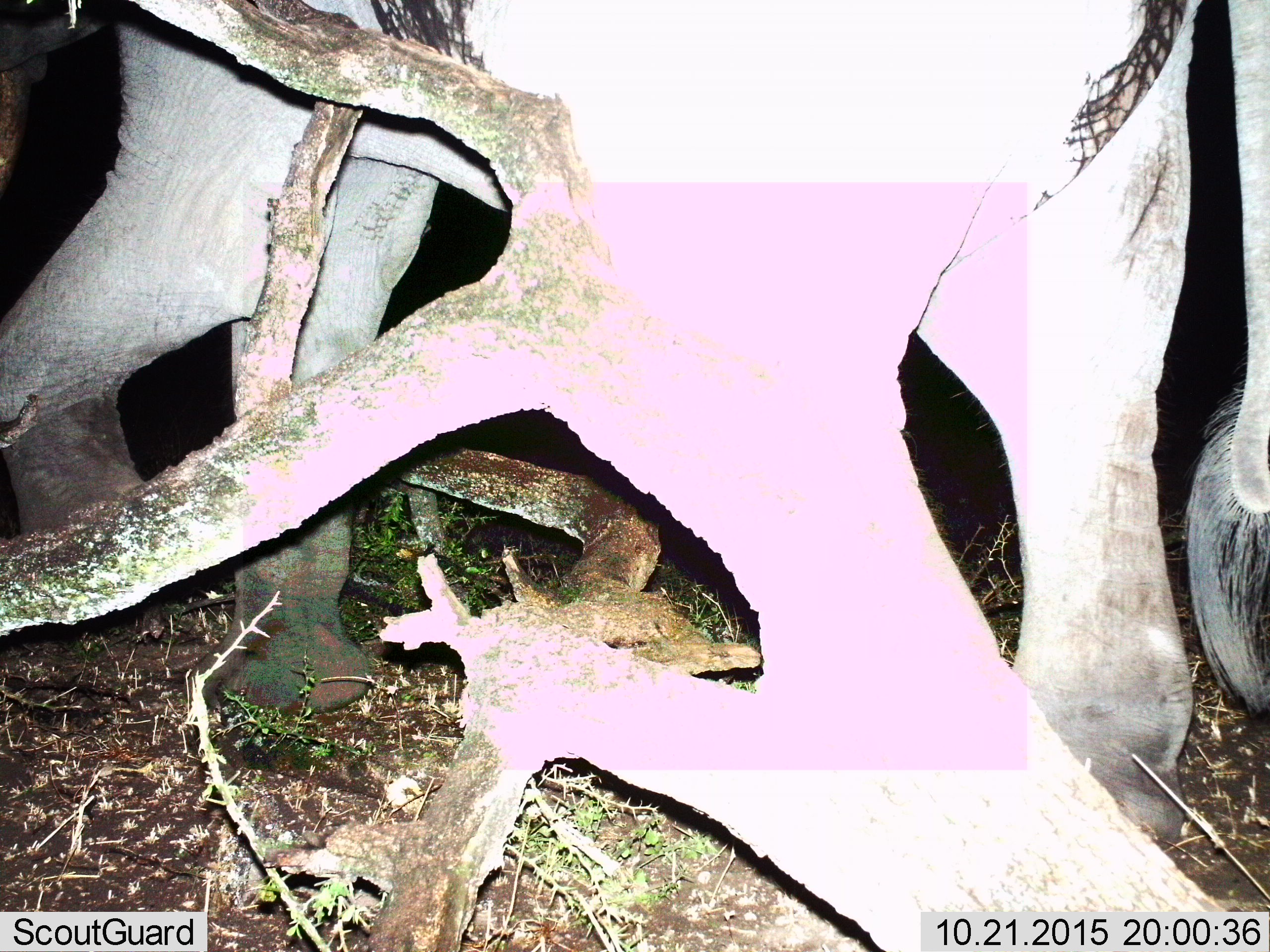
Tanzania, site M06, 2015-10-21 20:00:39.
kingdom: Animalia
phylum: Chordata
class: Mammalia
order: Proboscidea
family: Elephantidae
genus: Loxodonta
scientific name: Loxodonta africana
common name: african bush elephant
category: elephant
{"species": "elephant (african bush elephant) (Loxodonta africana)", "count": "1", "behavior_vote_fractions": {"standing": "25%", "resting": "0%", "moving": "62%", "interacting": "12%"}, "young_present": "0%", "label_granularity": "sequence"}